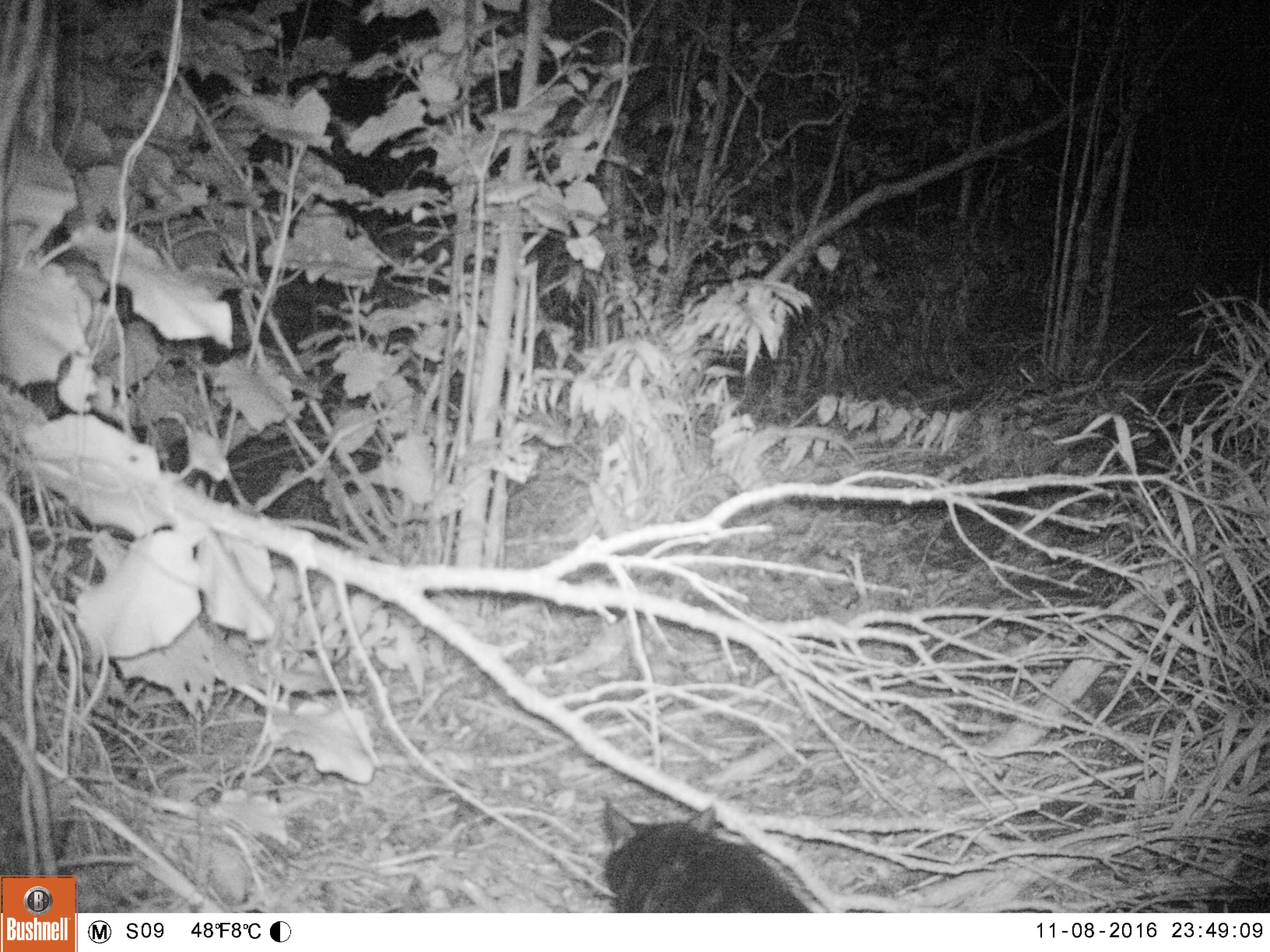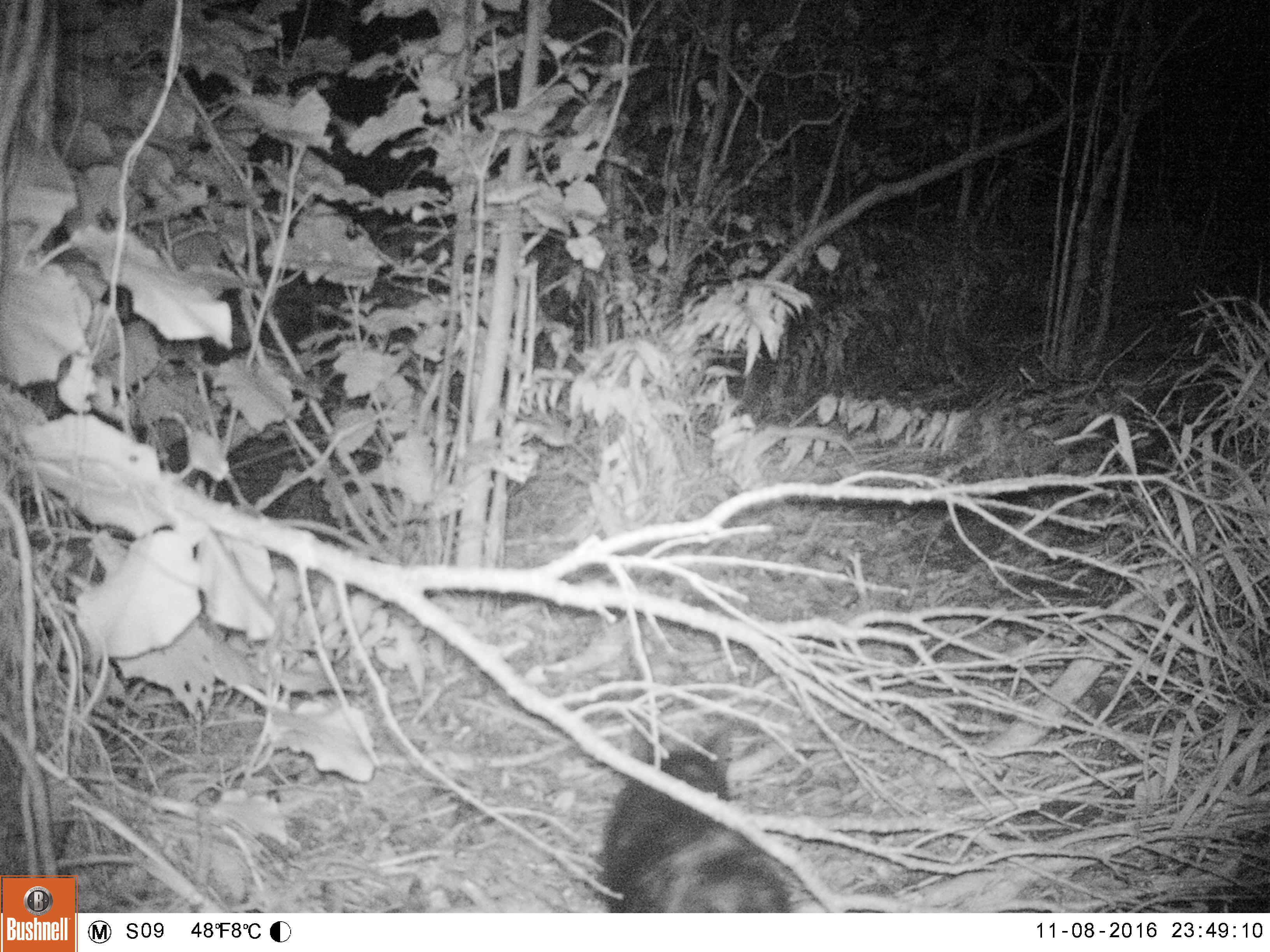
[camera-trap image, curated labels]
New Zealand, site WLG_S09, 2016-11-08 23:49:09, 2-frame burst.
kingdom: Animalia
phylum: Chordata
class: Mammalia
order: Carnivora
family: Felidae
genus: Felis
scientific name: Felis catus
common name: domestic cat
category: cat